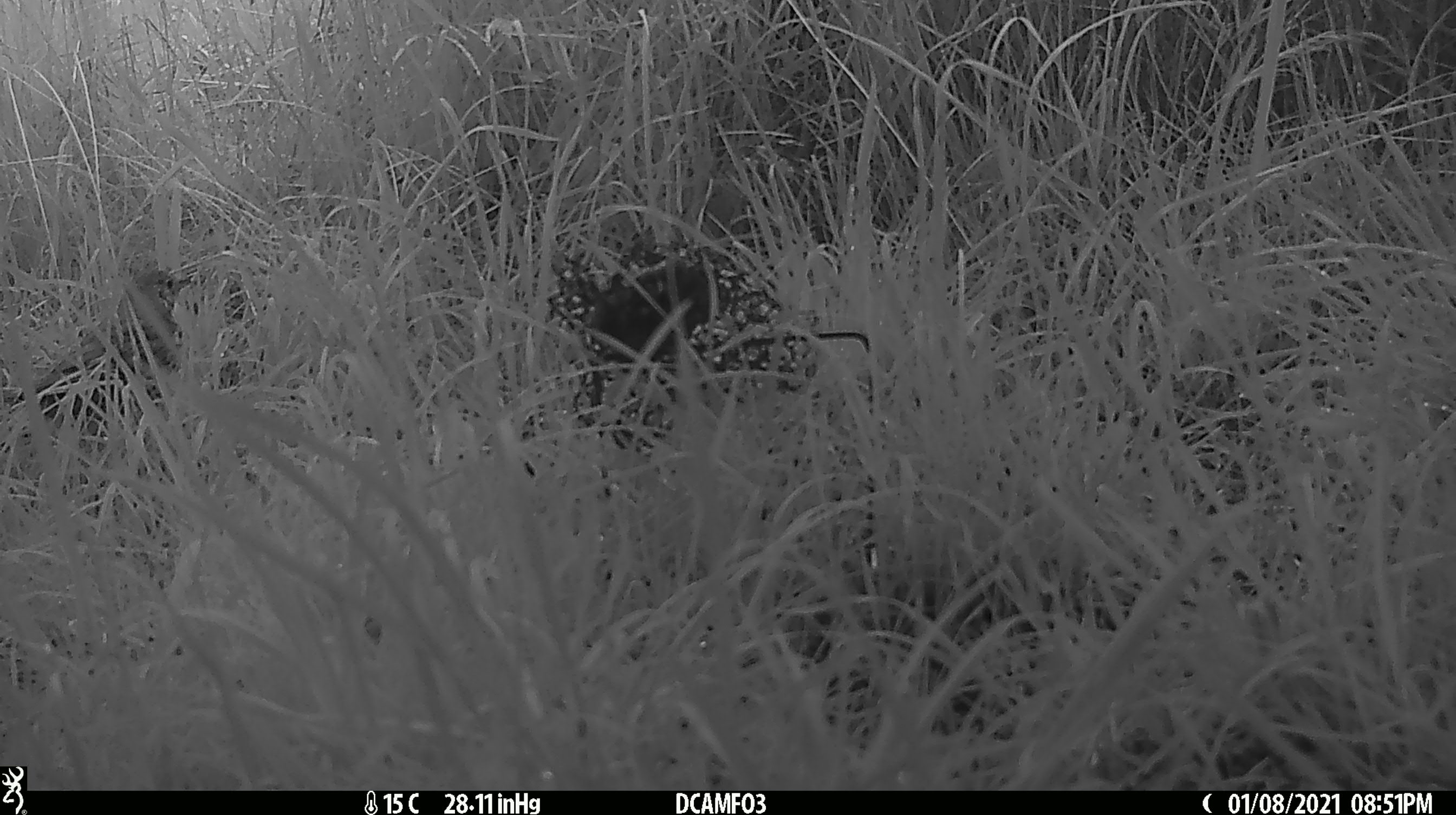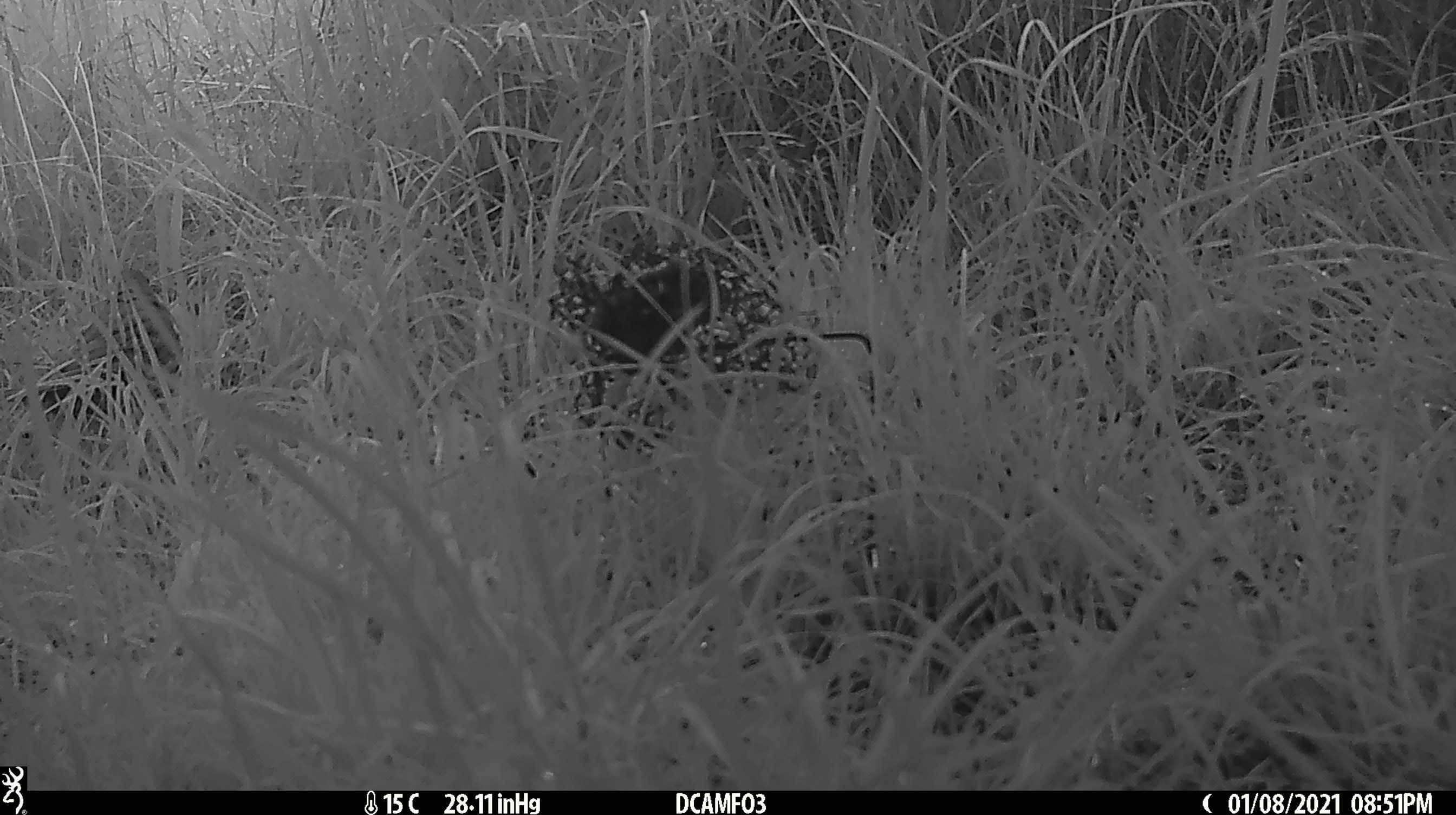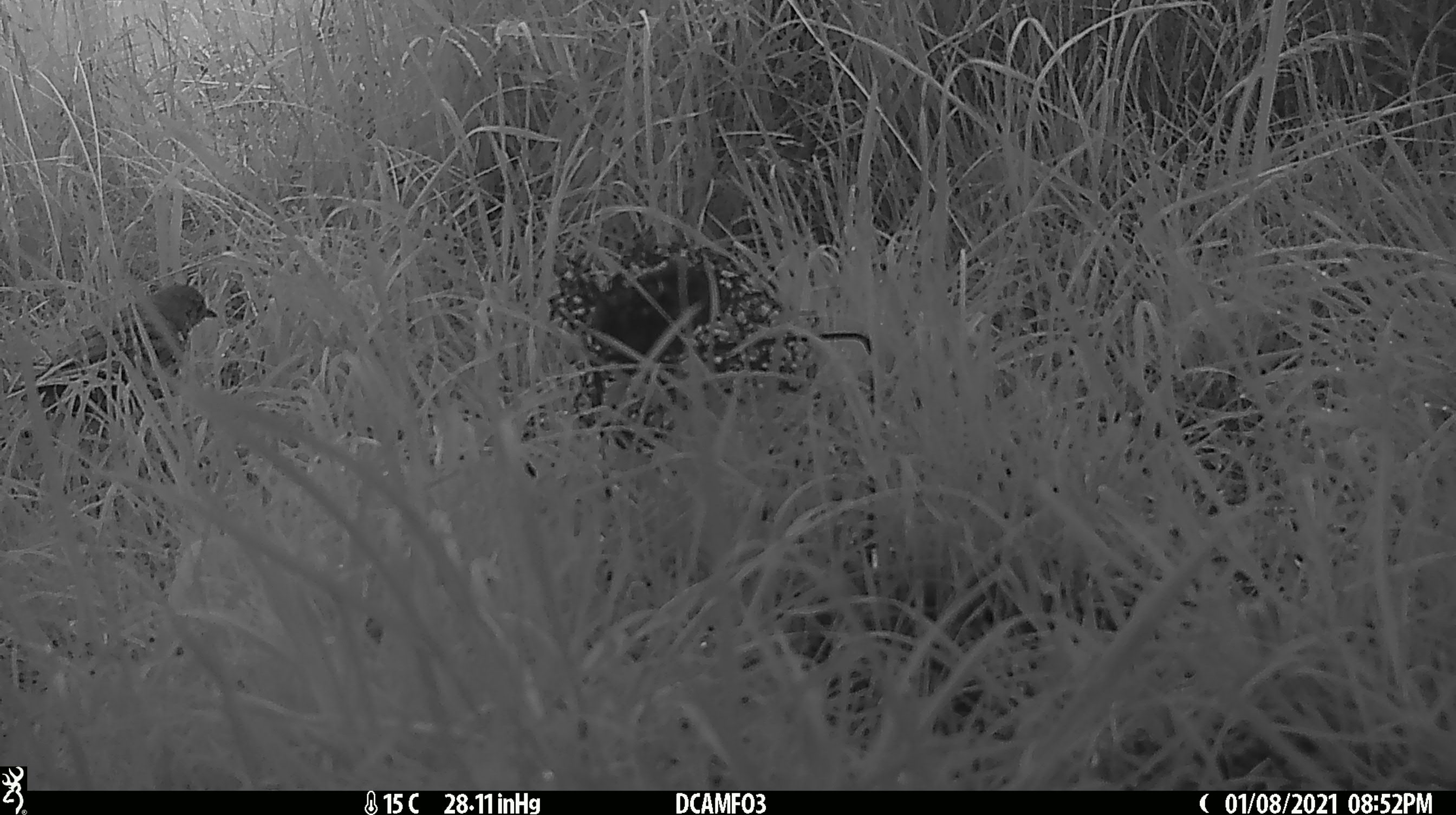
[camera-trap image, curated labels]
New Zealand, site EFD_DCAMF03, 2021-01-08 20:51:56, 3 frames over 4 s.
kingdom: Animalia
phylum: Chordata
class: Aves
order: Passeriformes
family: Turdidae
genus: Turdus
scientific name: Turdus philomelos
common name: song thrush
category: thrush